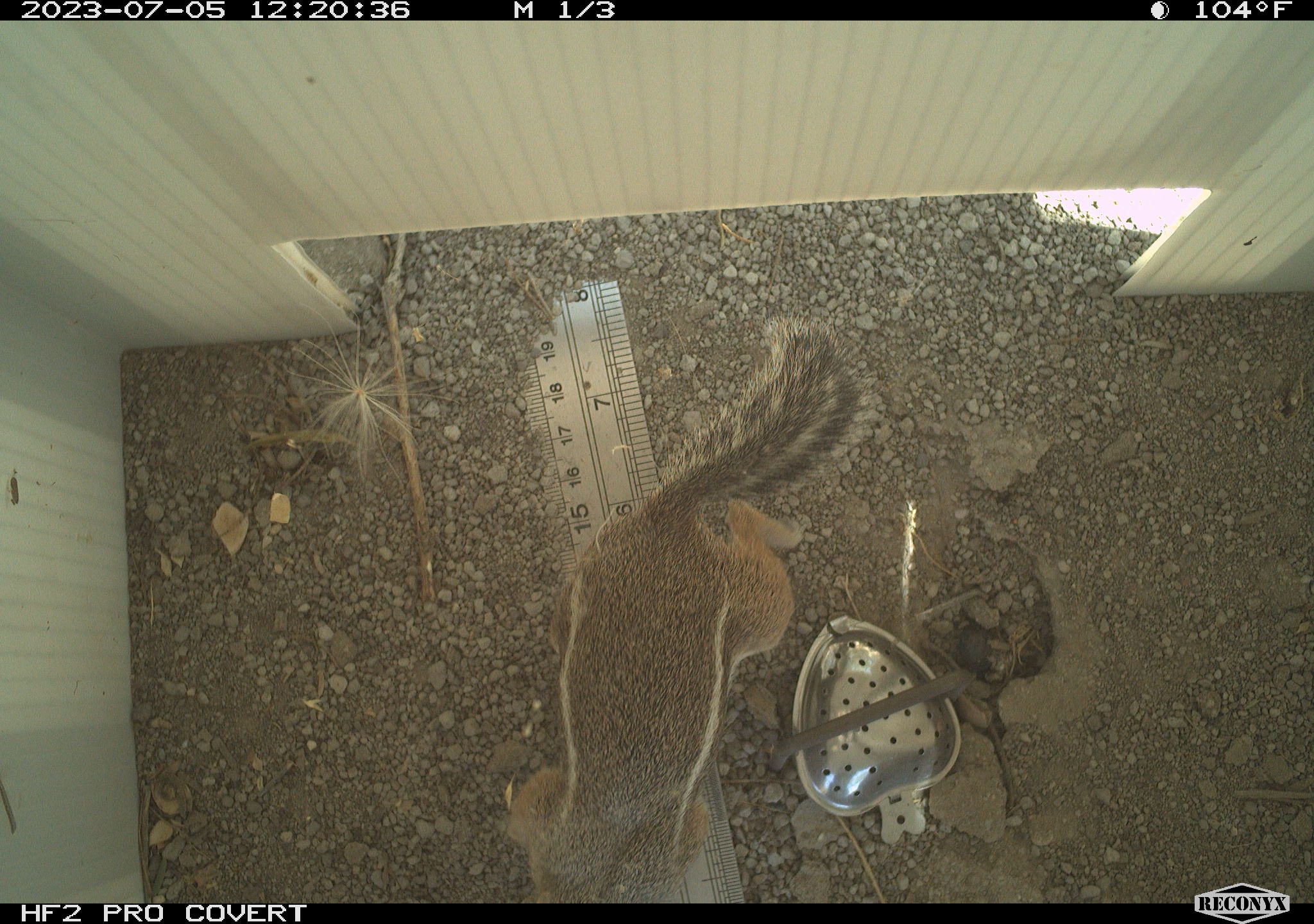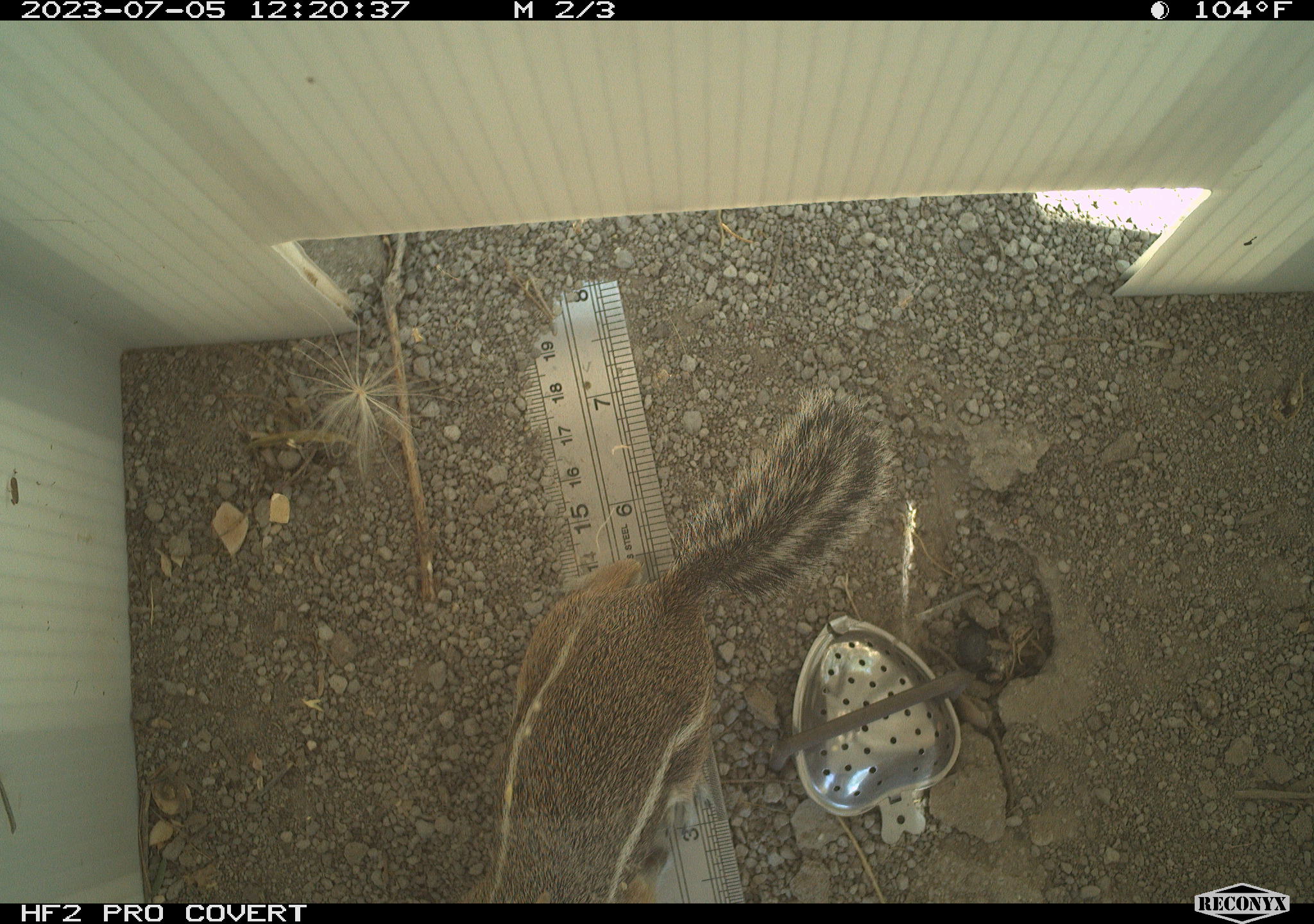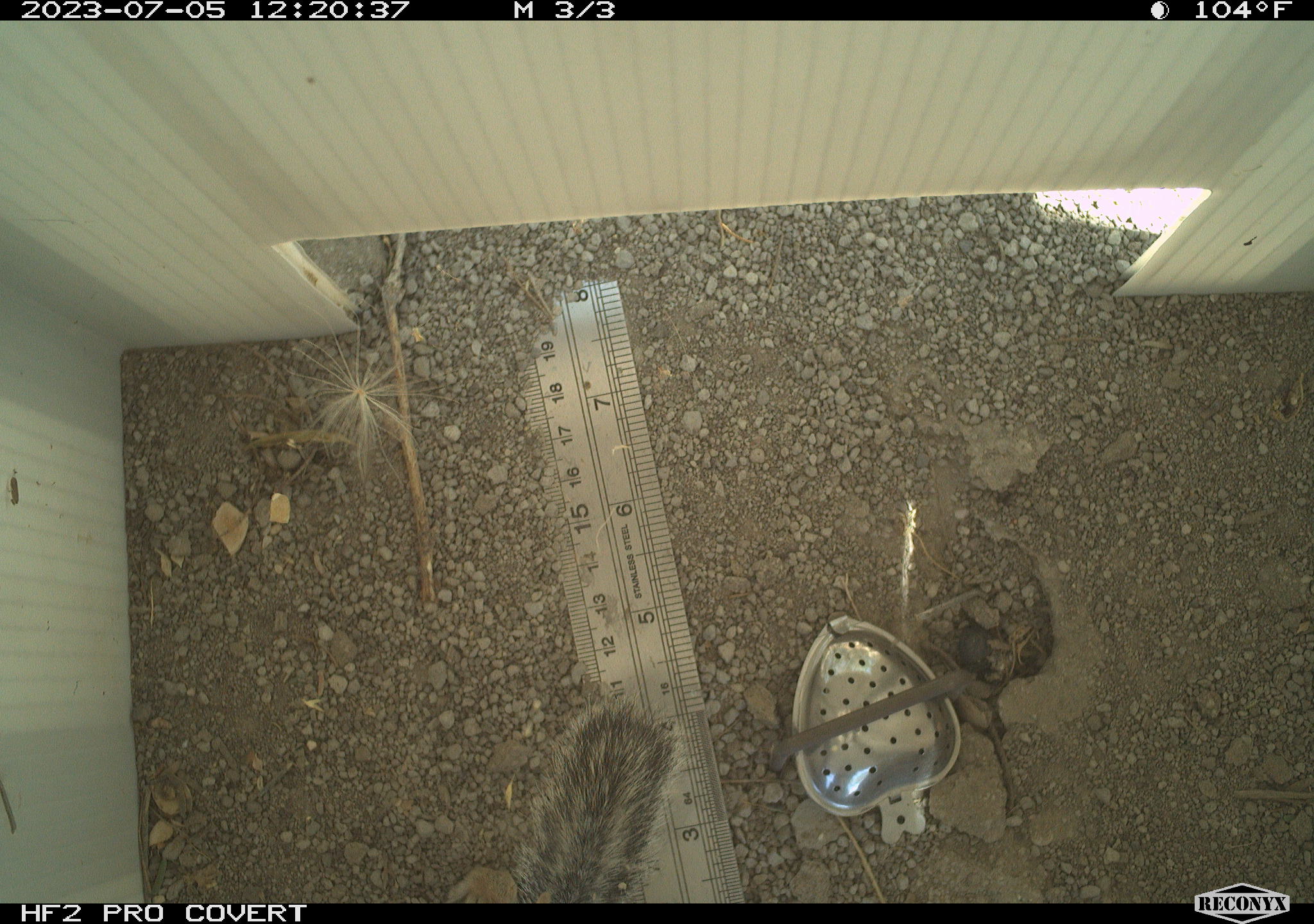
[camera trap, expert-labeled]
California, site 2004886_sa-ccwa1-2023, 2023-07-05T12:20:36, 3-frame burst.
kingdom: Animalia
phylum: Chordata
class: Mammalia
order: Rodentia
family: Sciuridae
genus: Ammospermophilus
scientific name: Ammospermophilus leucurus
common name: white-tailed antelope squirrel